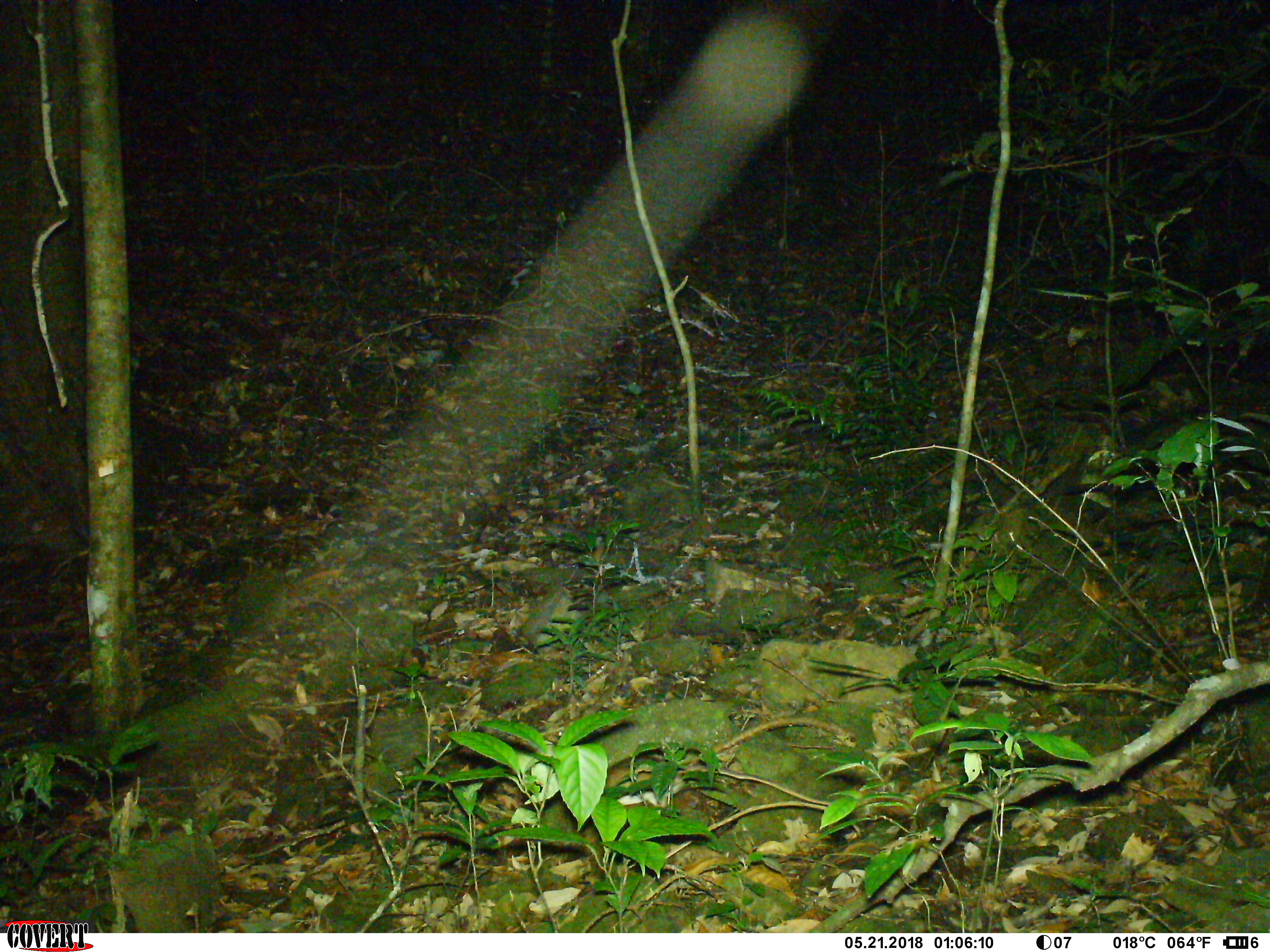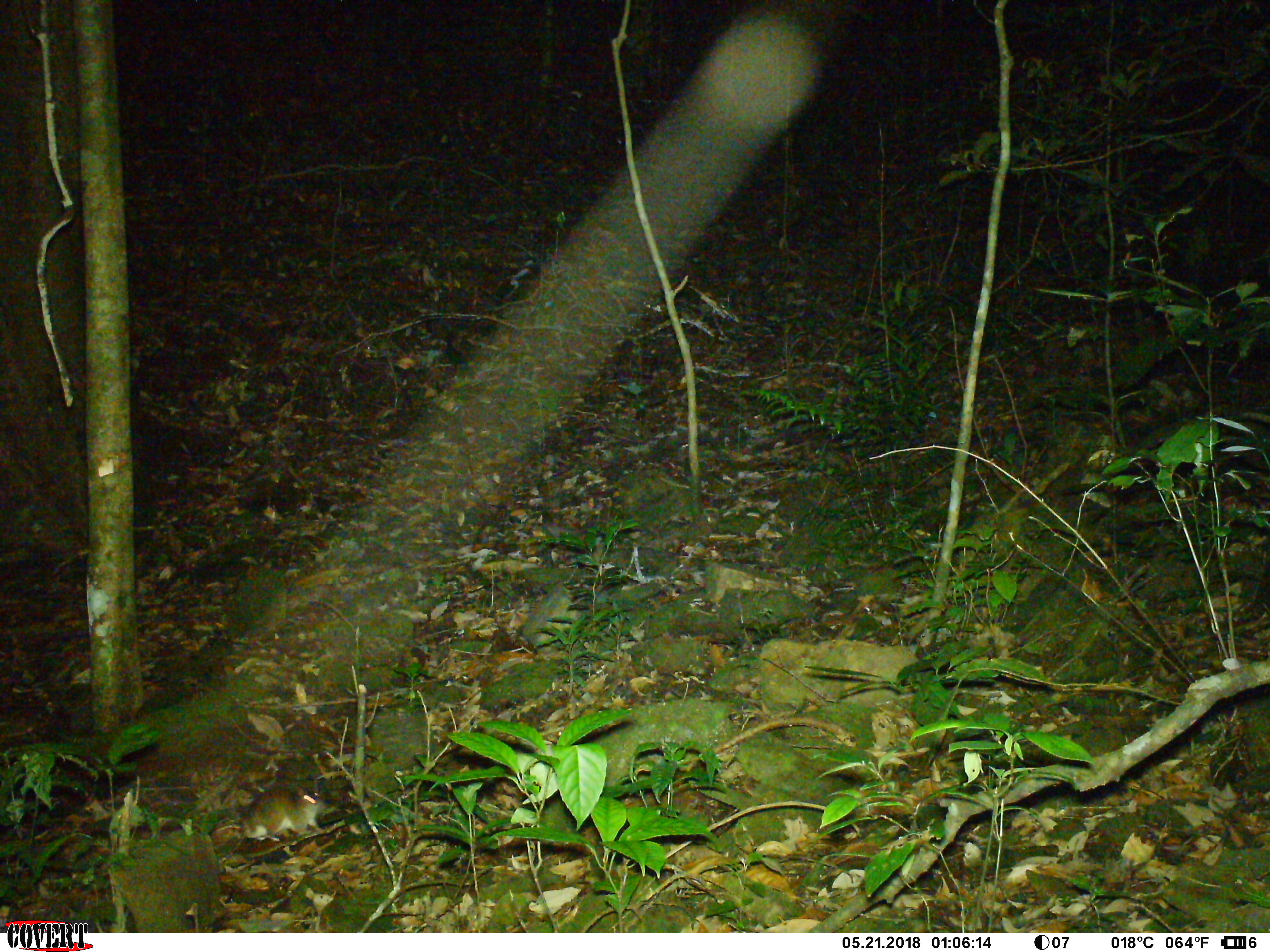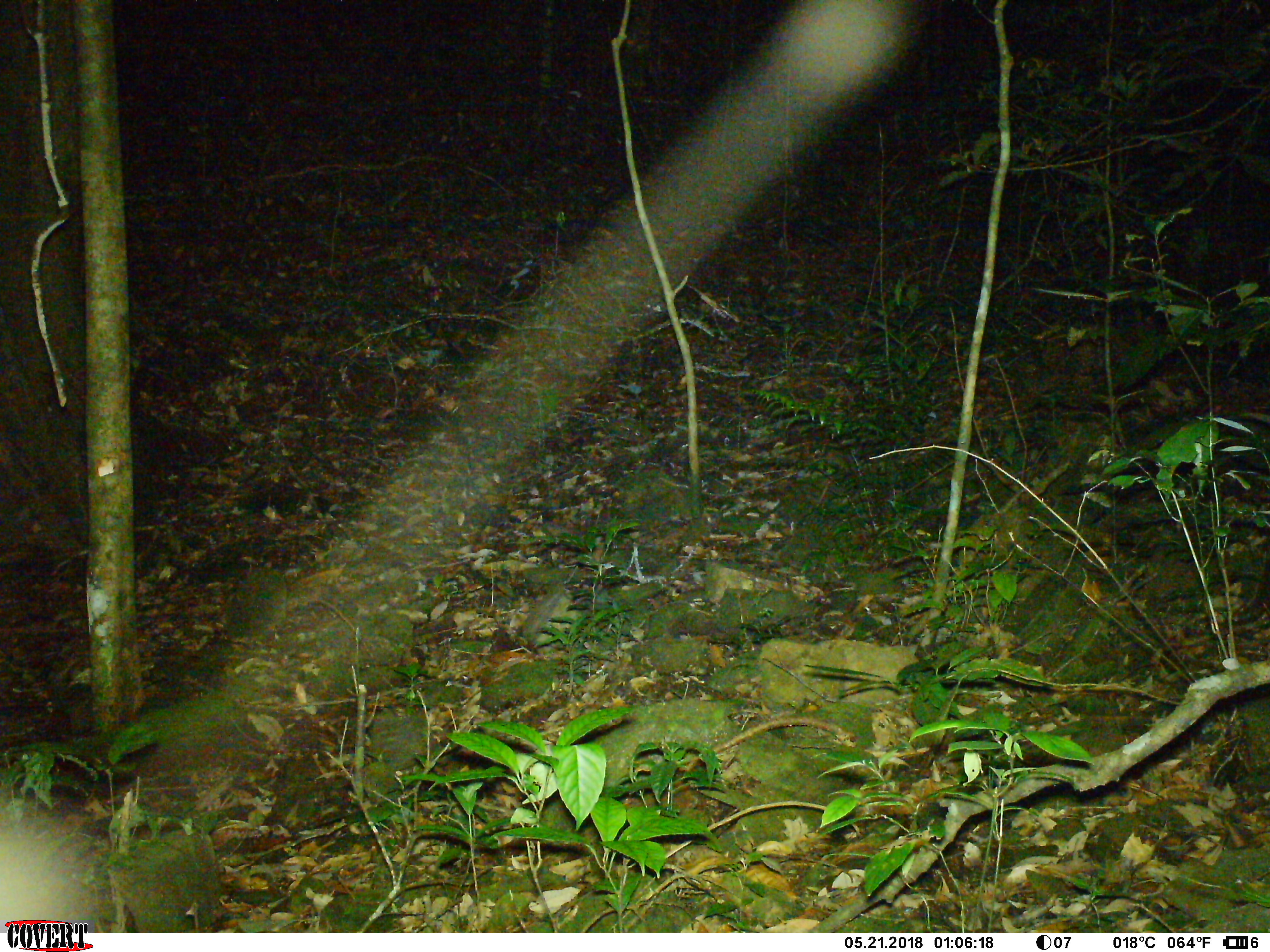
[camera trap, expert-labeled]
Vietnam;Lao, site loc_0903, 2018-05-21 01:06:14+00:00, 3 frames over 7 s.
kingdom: Animalia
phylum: Chordata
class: Mammalia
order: Rodentia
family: Muridae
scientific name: Muridae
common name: old-world mice and rats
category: unidentified murid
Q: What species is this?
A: Unidentified murid (old-world mice and rats) (Muridae).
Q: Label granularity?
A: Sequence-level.